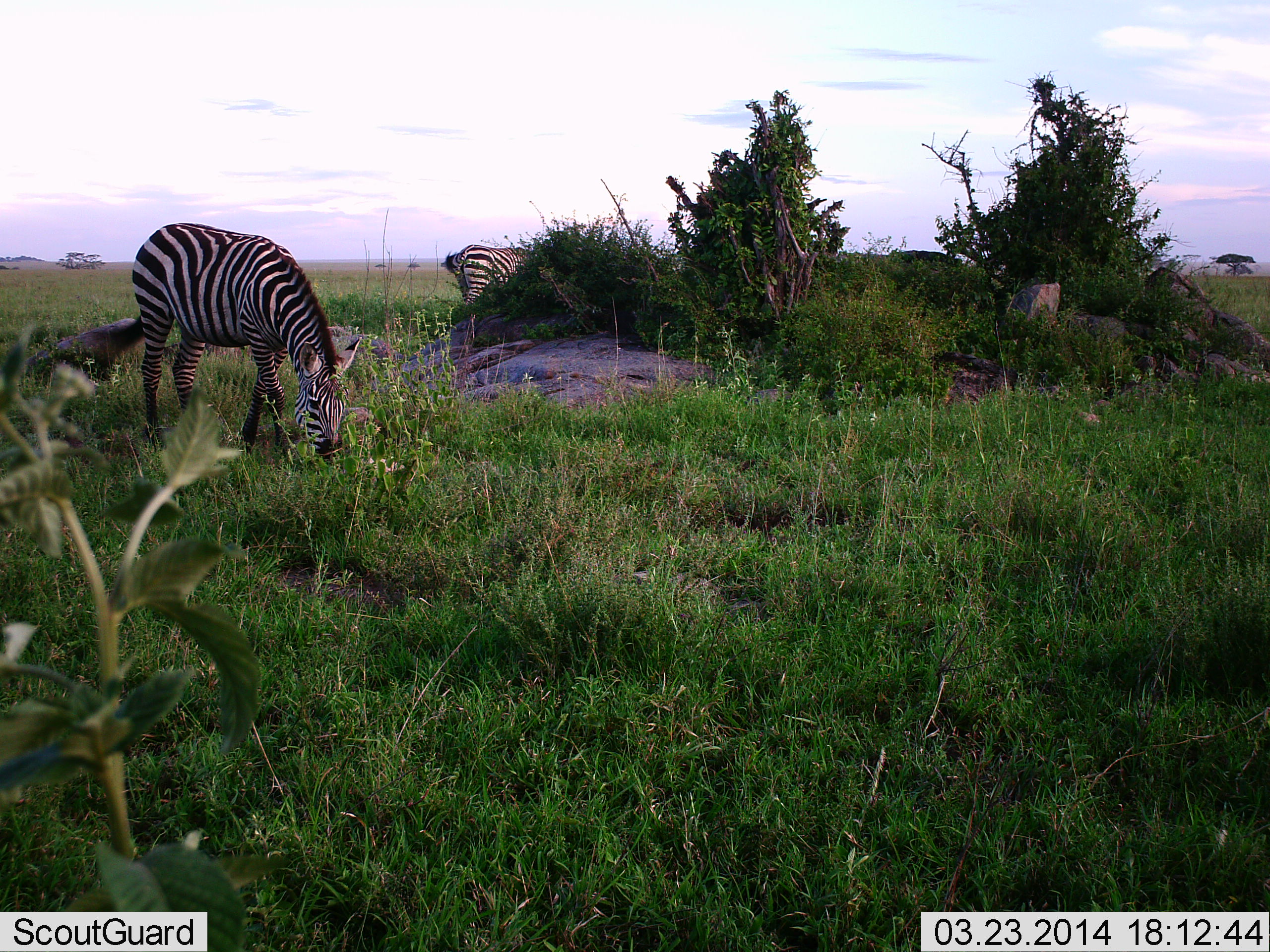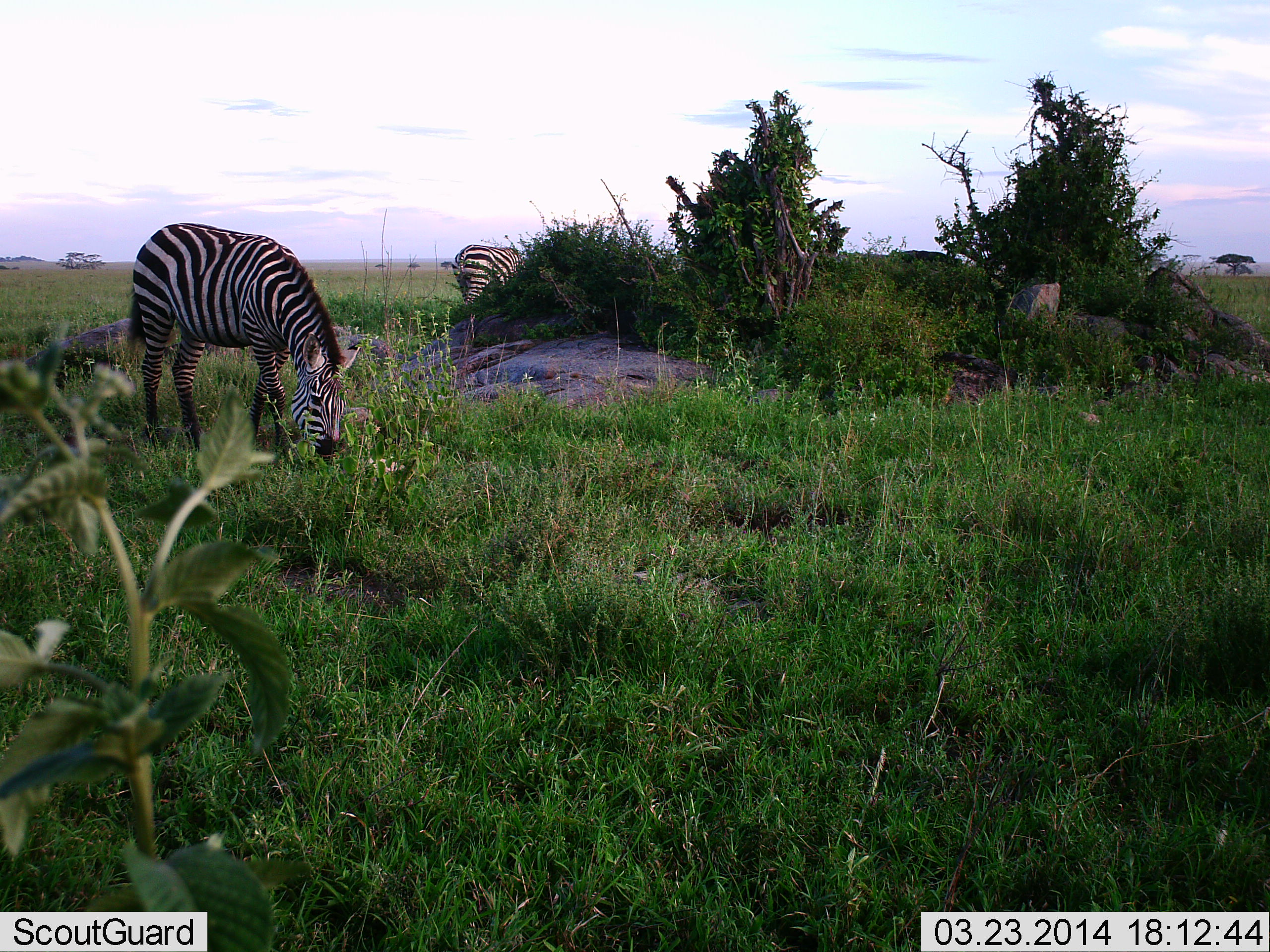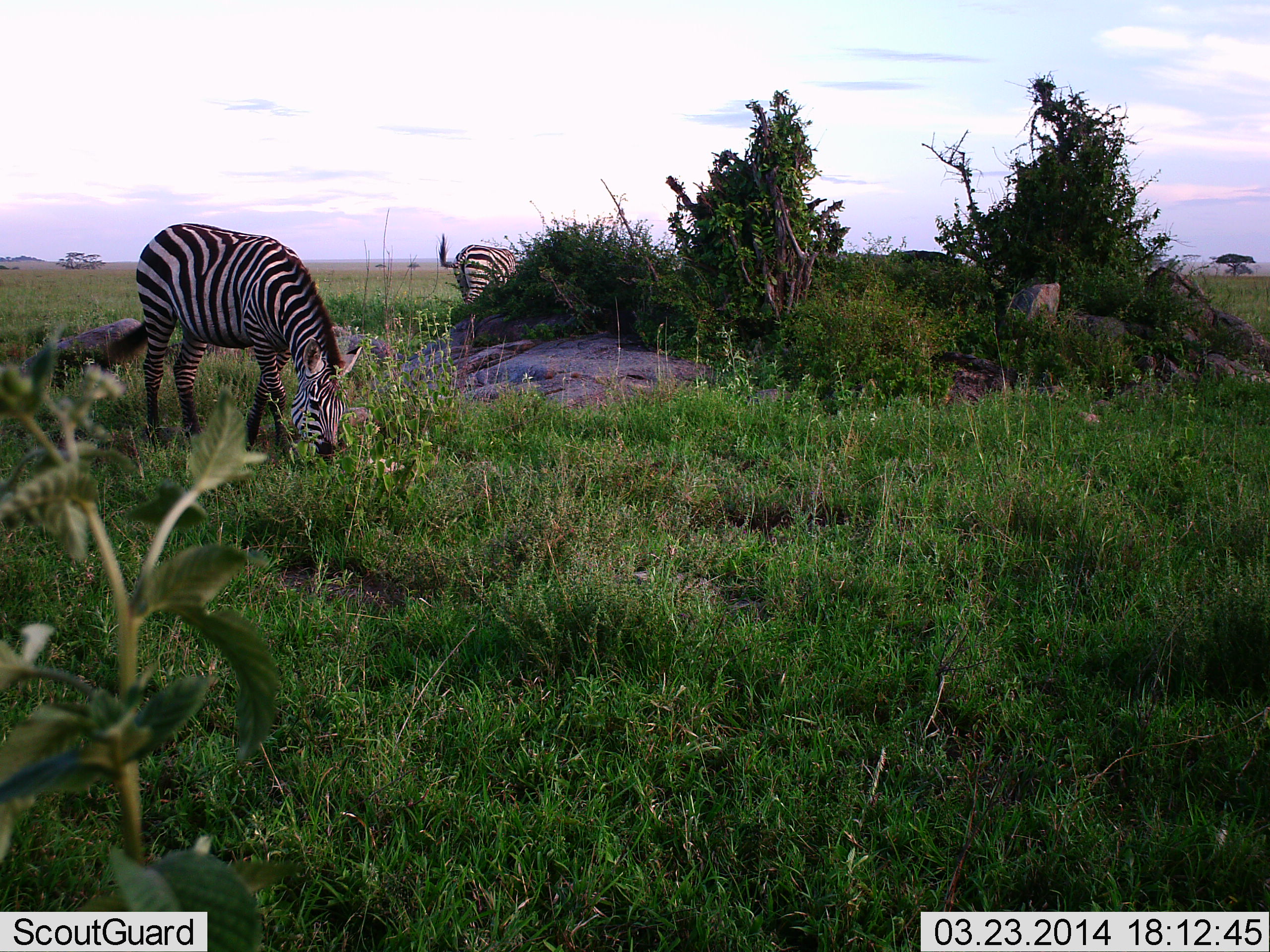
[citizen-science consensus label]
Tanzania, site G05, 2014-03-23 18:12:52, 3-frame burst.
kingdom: Animalia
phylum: Chordata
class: Mammalia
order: Perissodactyla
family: Equidae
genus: Equus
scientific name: Equus quagga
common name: plains zebra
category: zebra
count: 2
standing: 18%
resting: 0%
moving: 0%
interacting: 0%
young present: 0%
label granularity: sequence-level